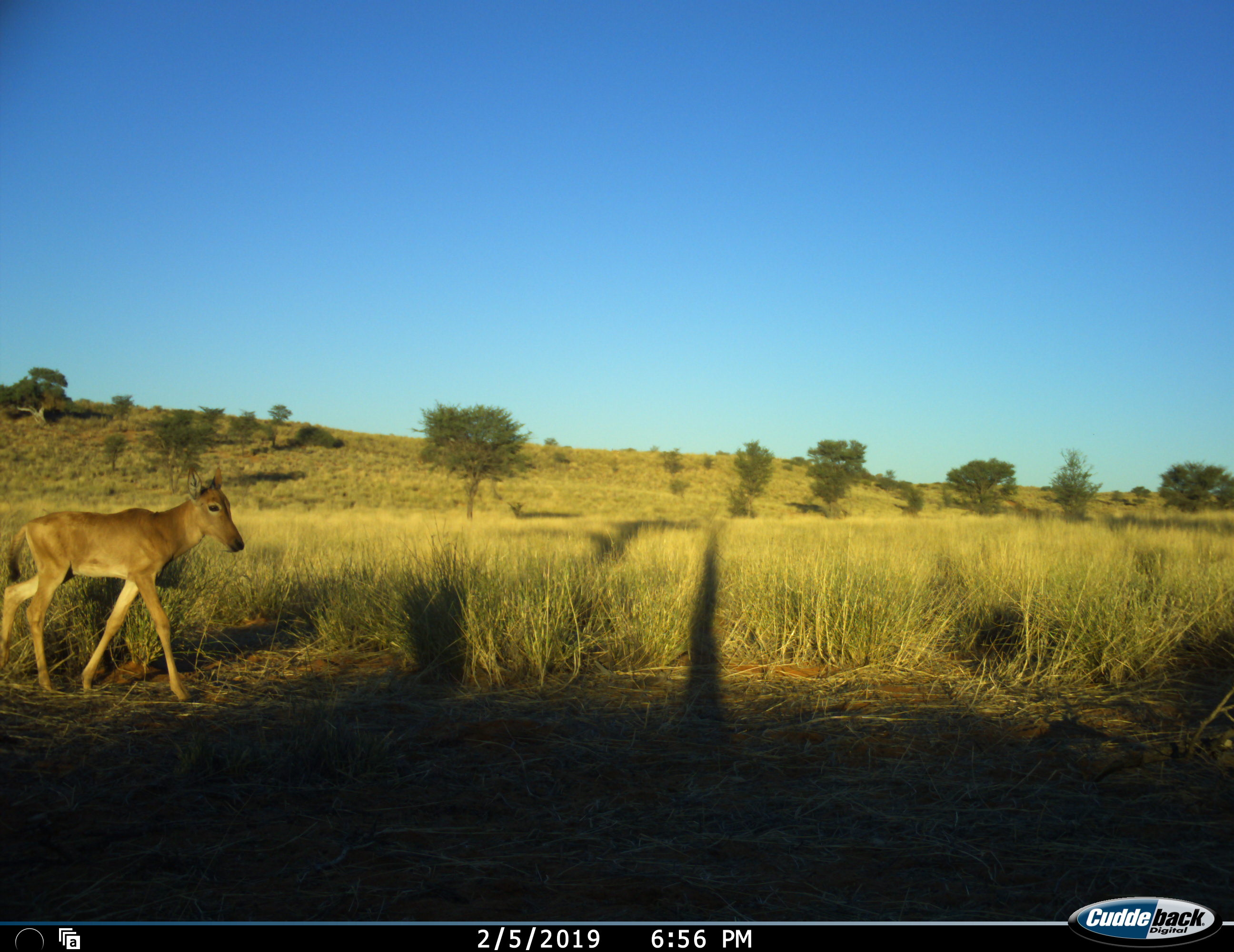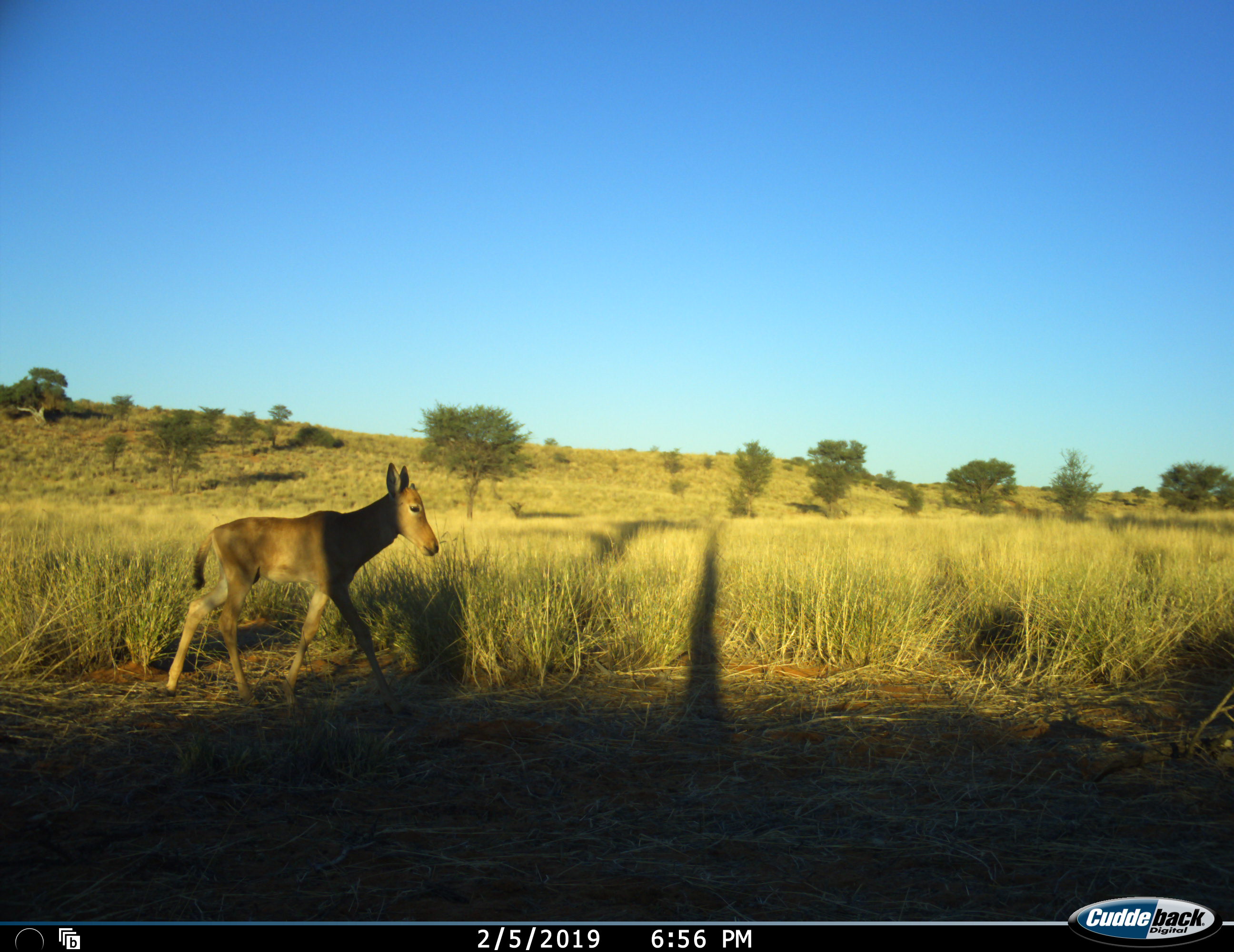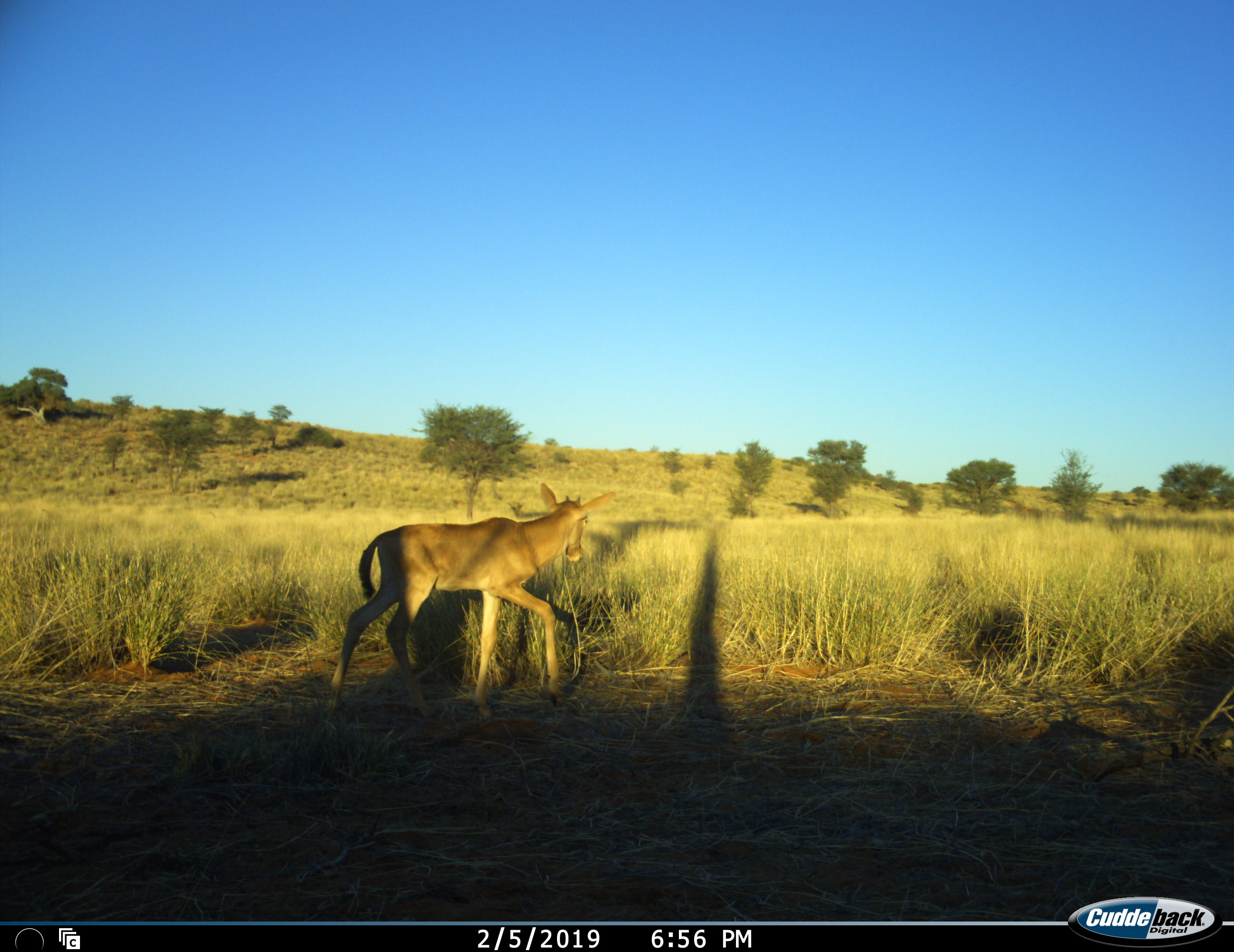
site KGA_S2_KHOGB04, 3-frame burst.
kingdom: Animalia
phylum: Chordata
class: Mammalia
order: Artiodactyla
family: Bovidae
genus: Alcelaphus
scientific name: Alcelaphus buselaphus caama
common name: red hartebeest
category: hartebeestred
Hartebeestred (red hartebeest) (Alcelaphus buselaphus caama), count 1. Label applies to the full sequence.